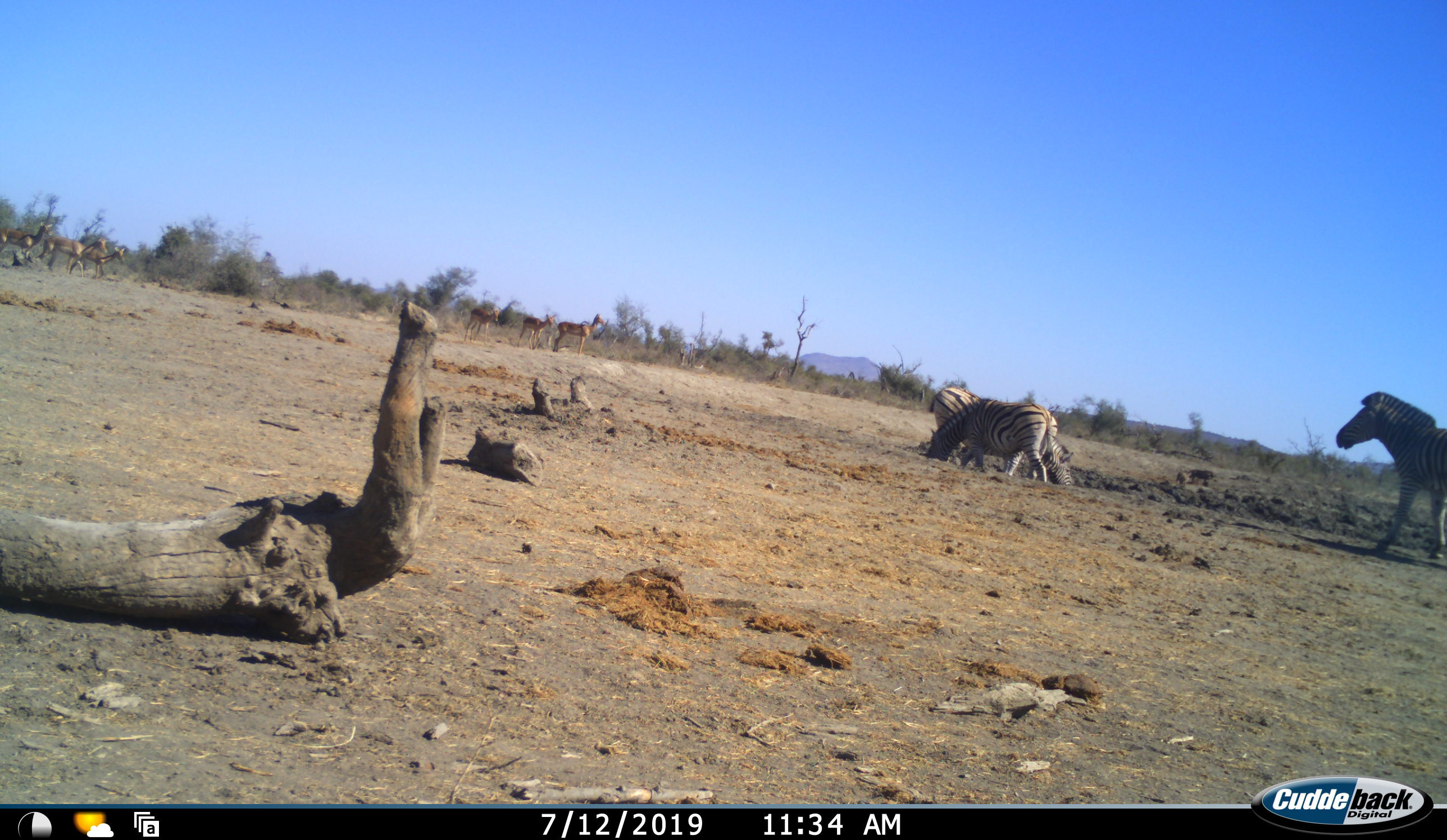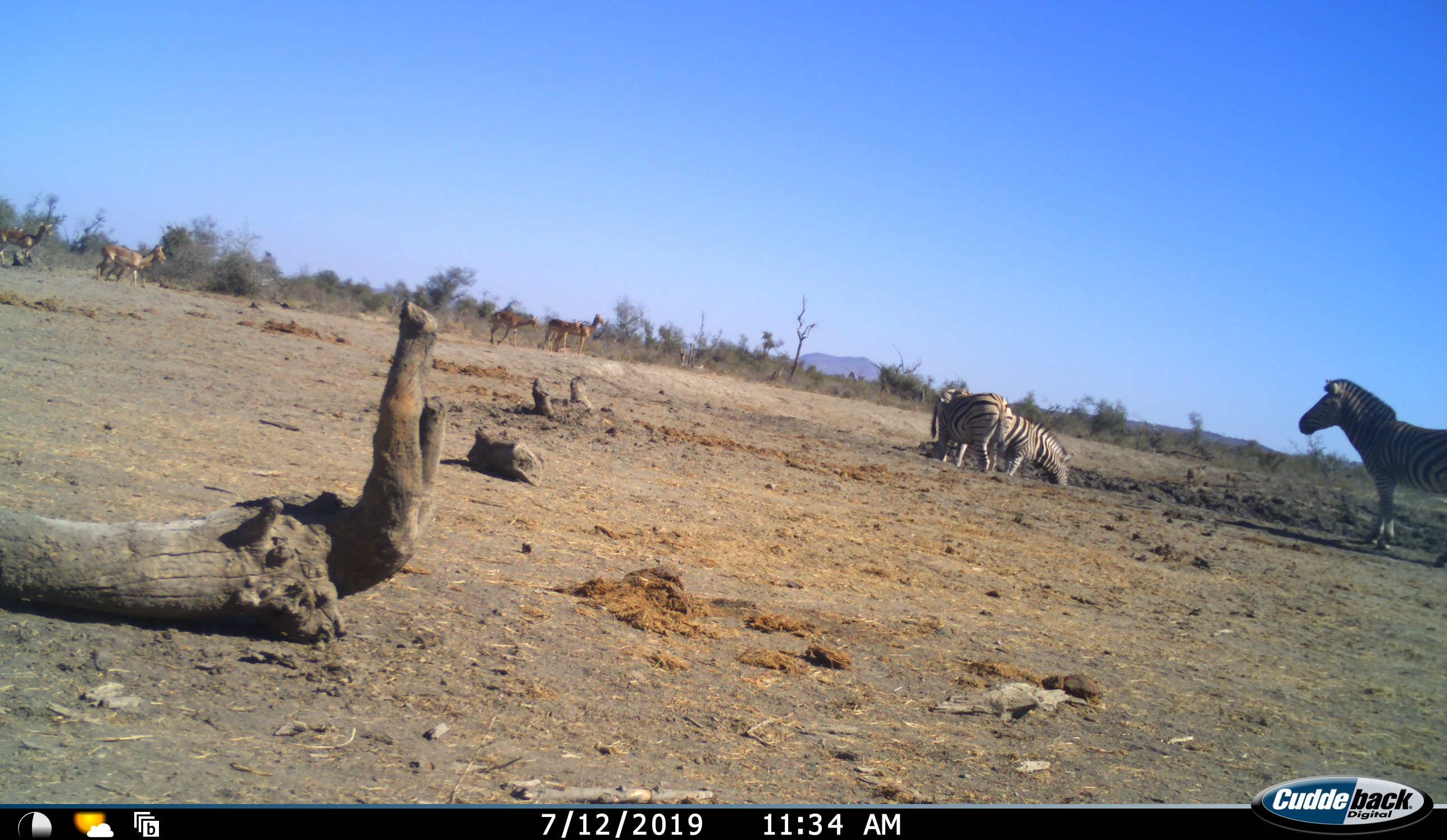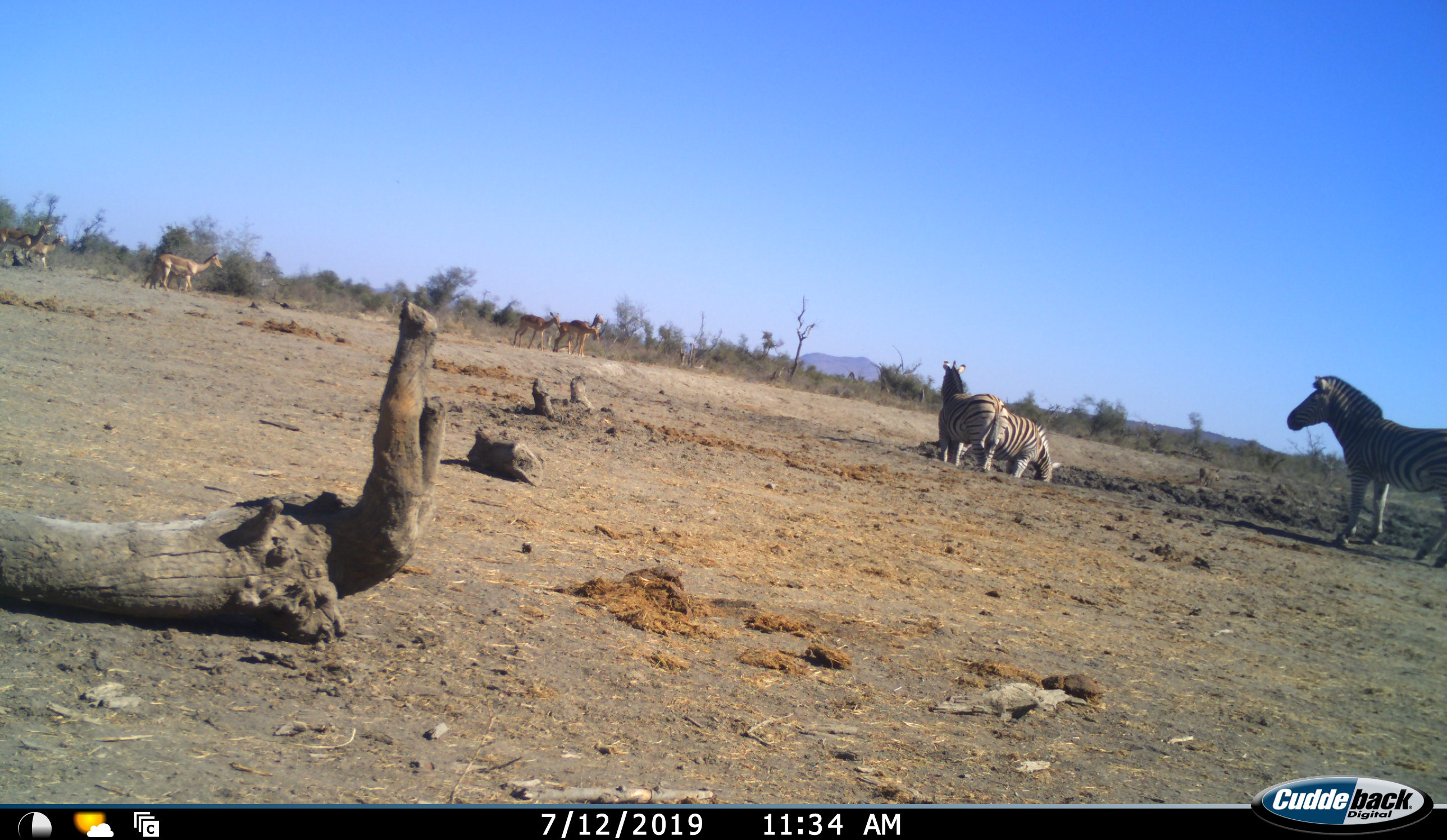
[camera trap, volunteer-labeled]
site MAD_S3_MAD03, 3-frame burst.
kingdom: Animalia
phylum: Chordata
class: Mammalia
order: Artiodactyla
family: Bovidae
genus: Aepyceros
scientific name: Aepyceros melampus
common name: impala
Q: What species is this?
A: Impala (Aepyceros melampus).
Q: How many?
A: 6.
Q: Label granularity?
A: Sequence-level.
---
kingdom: Animalia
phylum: Chordata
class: Mammalia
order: Perissodactyla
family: Equidae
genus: Equus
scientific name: Equus quagga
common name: plains zebra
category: zebraplains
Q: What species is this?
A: Zebraplains (plains zebra) (Equus quagga).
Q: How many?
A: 3.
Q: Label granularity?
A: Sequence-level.